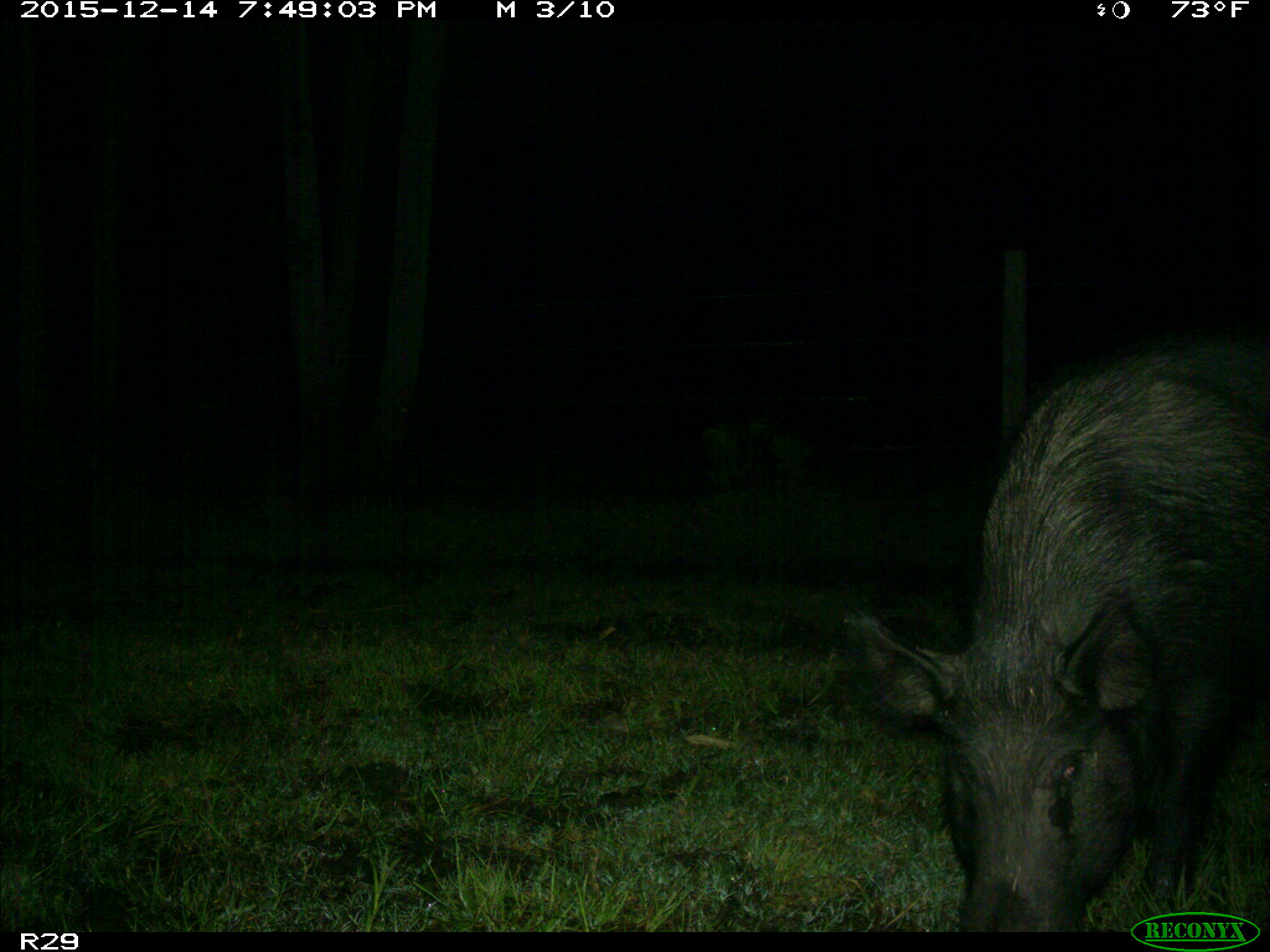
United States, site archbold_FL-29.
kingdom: Animalia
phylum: Chordata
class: Mammalia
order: Artiodactyla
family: Suidae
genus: Sus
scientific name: Sus scrofa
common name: wild boar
Sus scrofa (wild boar).